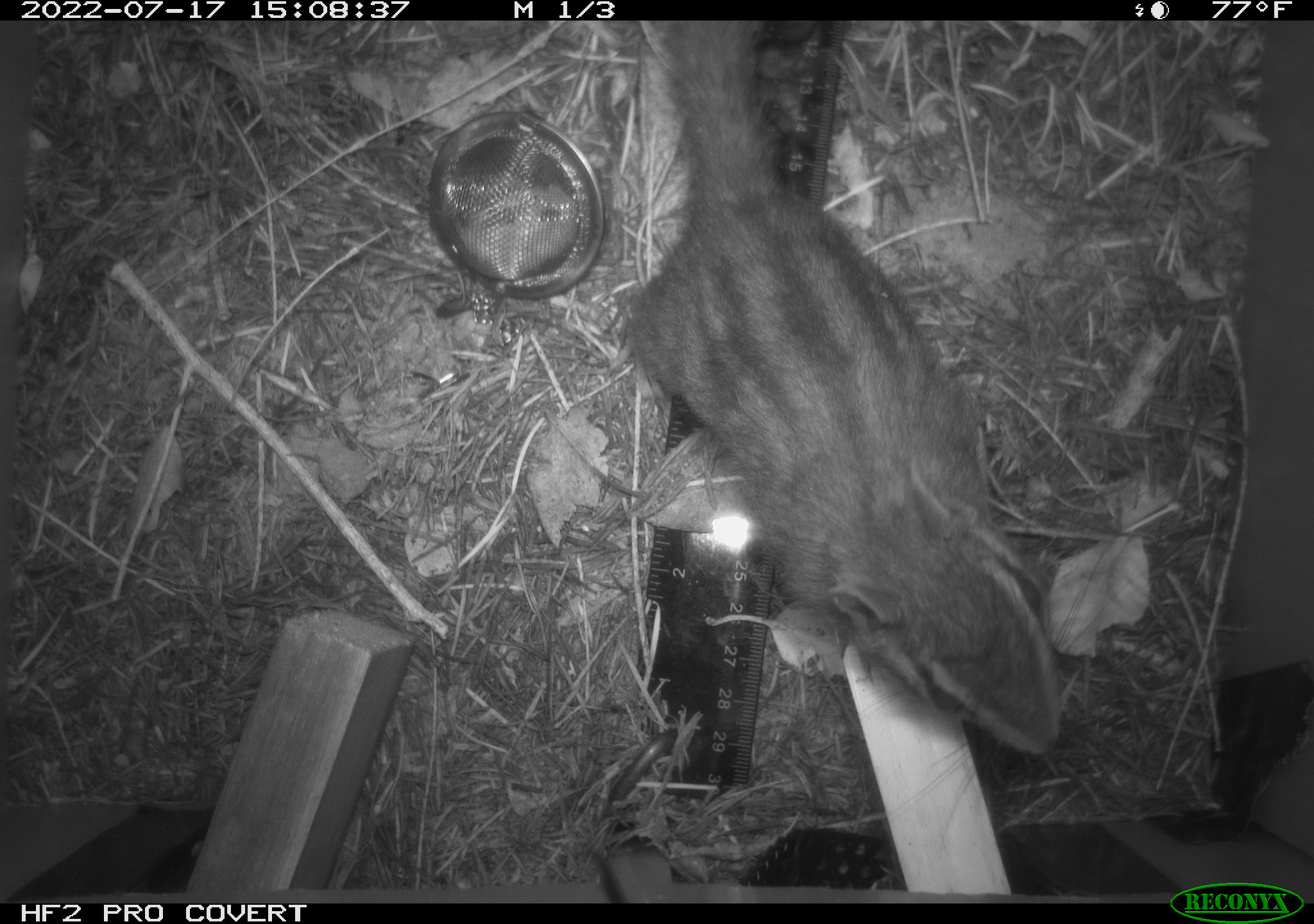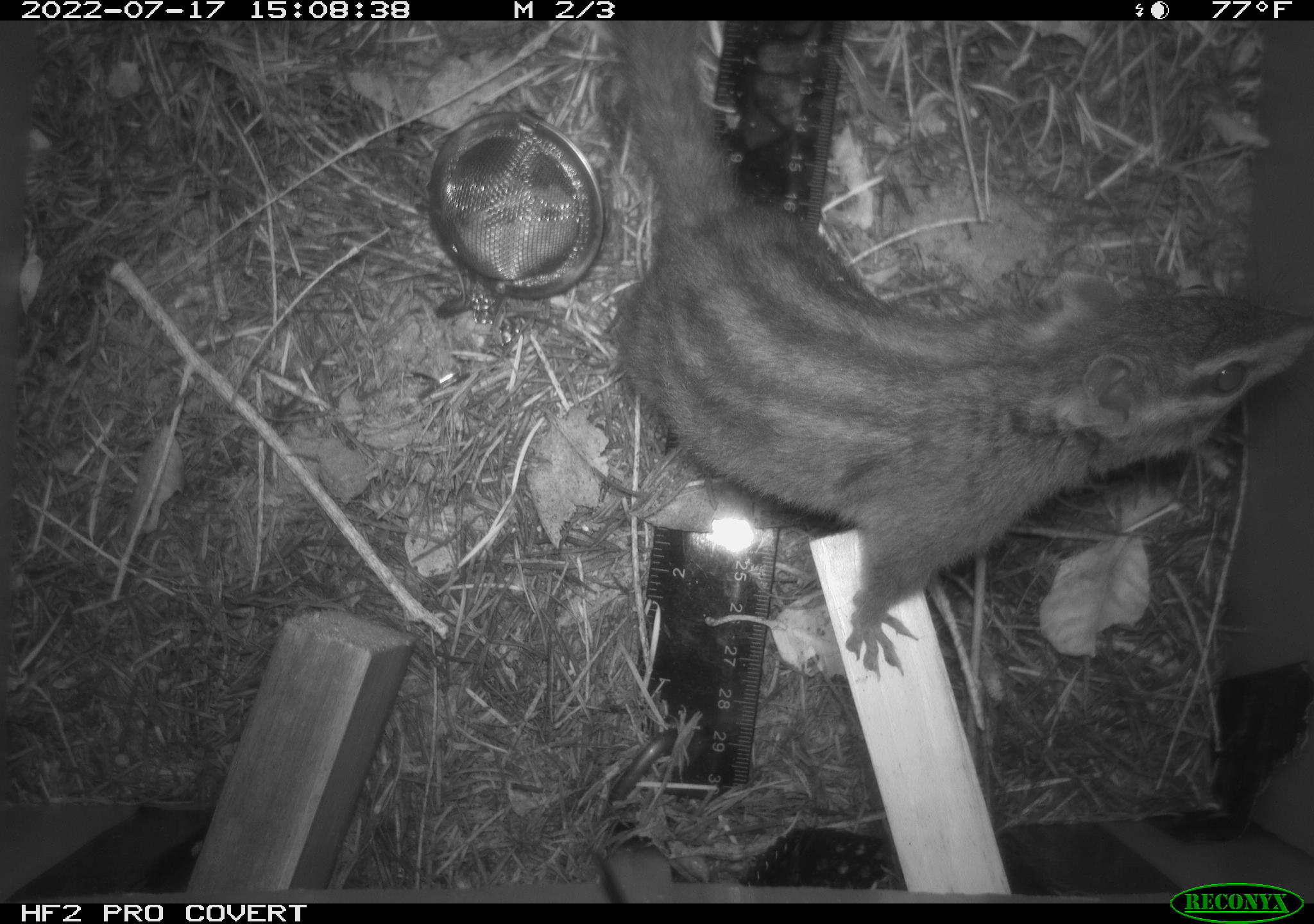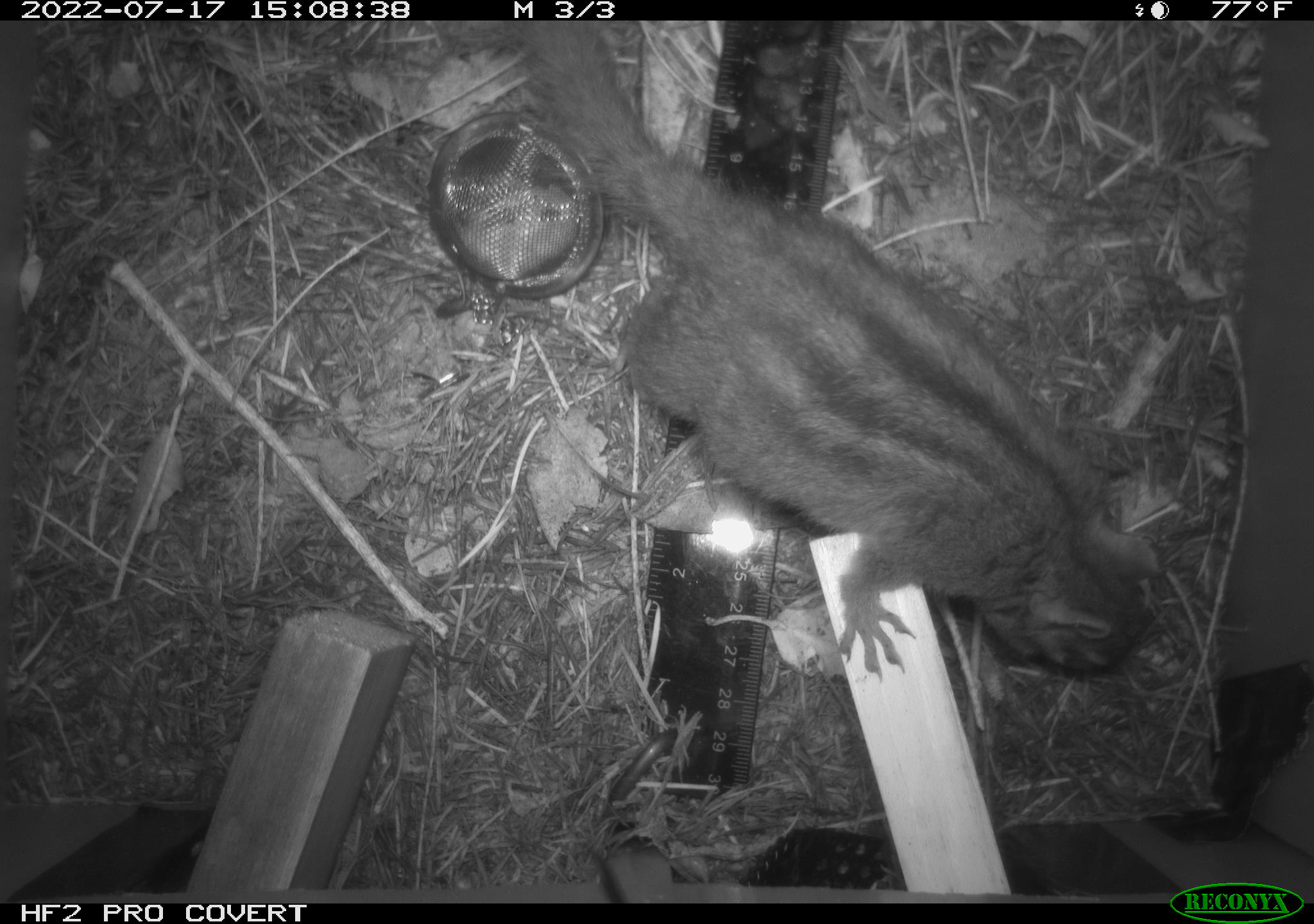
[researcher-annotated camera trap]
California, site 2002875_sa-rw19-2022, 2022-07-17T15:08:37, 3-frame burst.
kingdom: Animalia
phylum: Chordata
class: Mammalia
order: Rodentia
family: Sciuridae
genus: Neotamias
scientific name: Neotamias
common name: western chipmunks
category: neotamias species